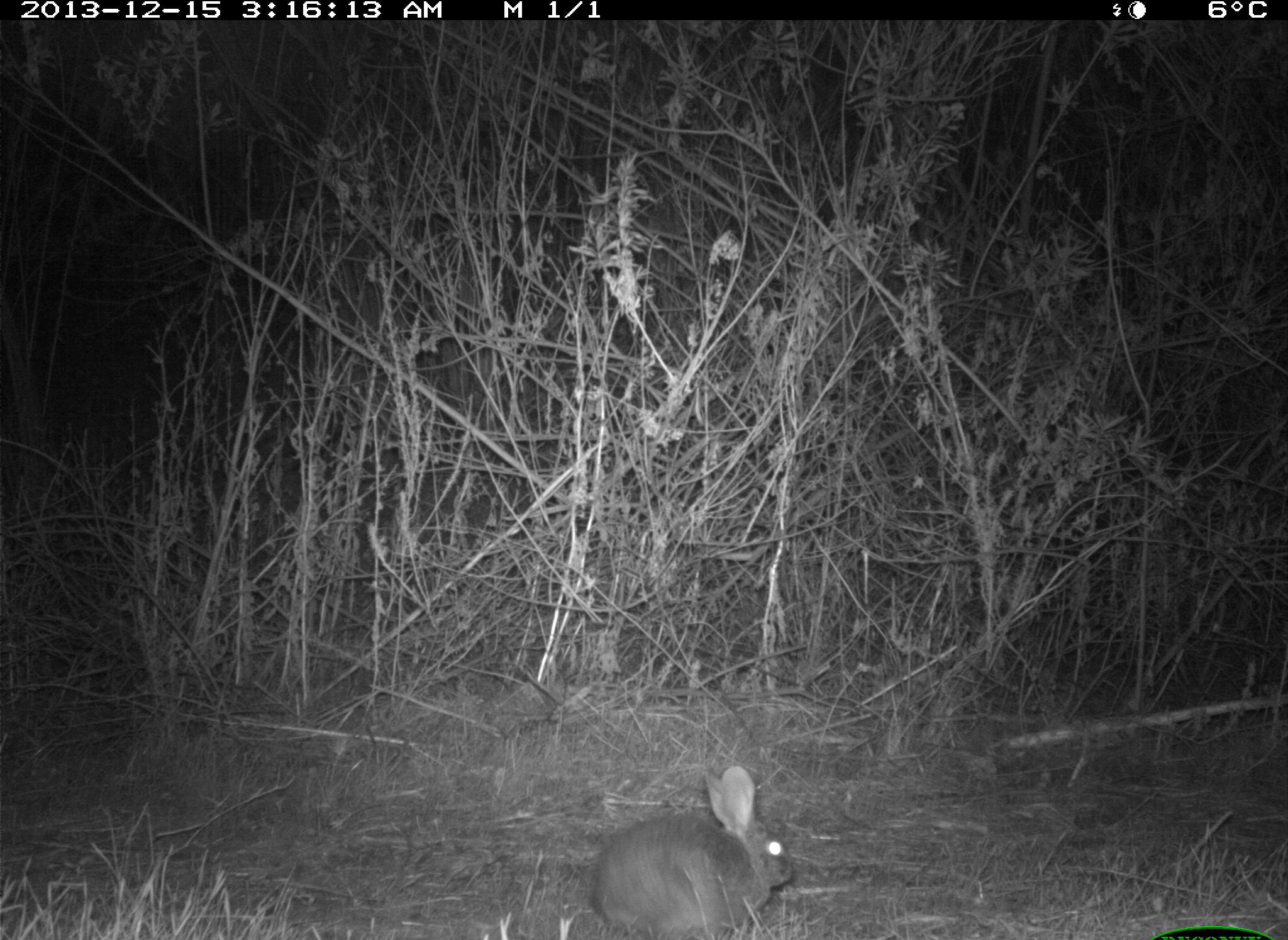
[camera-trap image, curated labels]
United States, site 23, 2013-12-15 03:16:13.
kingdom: Animalia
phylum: Chordata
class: Mammalia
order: Lagomorpha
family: Leporidae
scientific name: Leporidae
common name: rabbits and hares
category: rabbit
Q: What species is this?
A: Rabbit (rabbits and hares) (Leporidae).